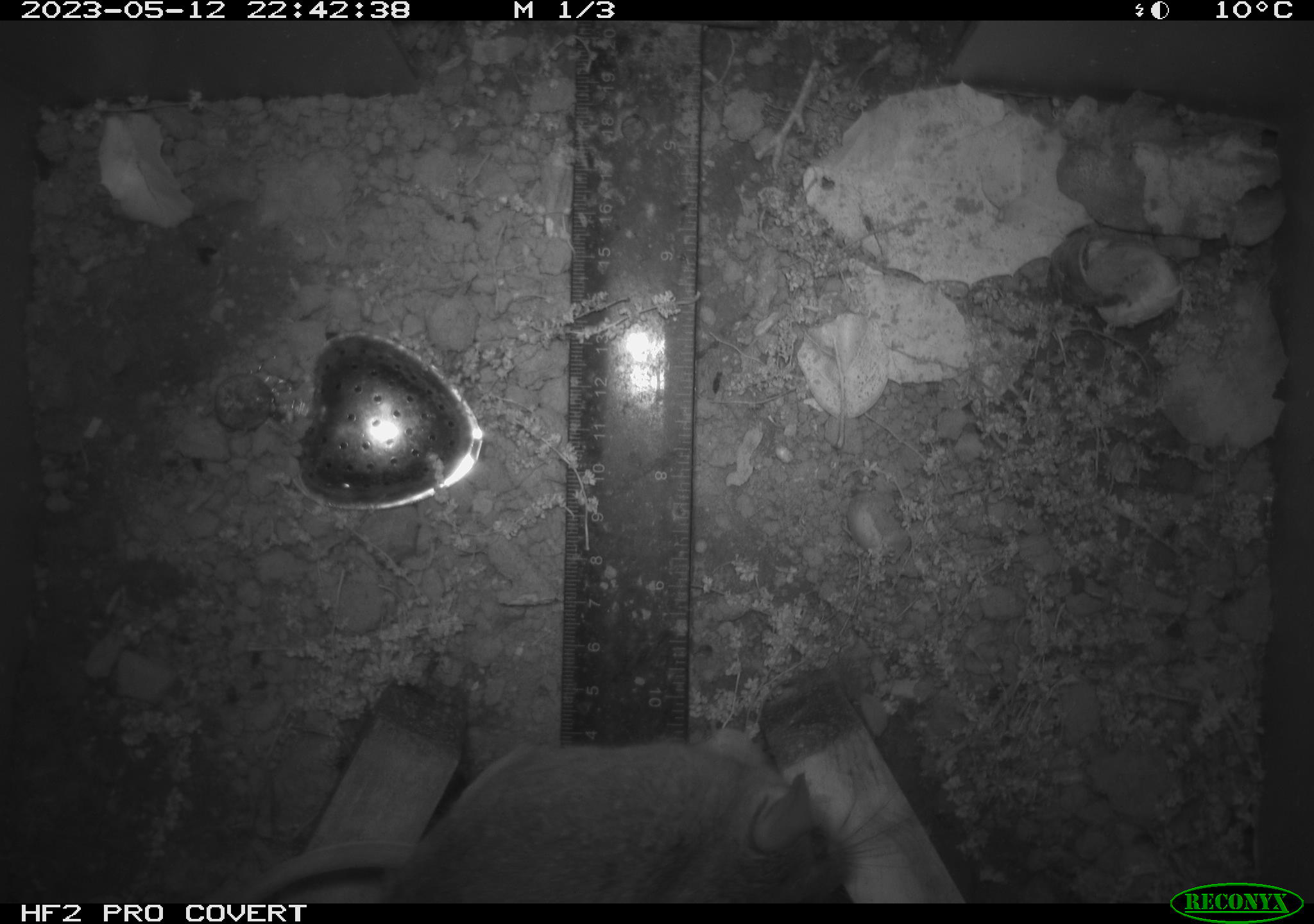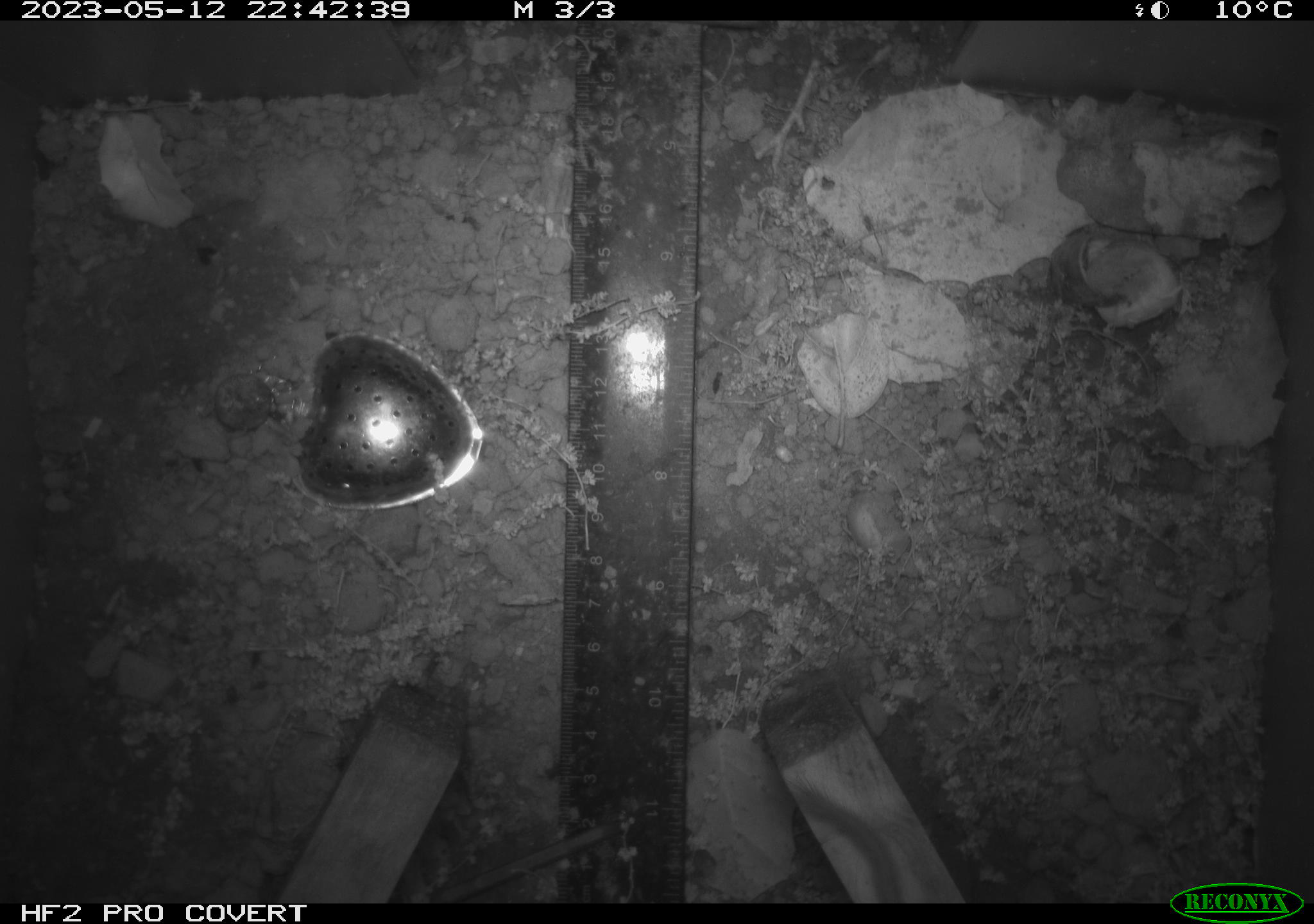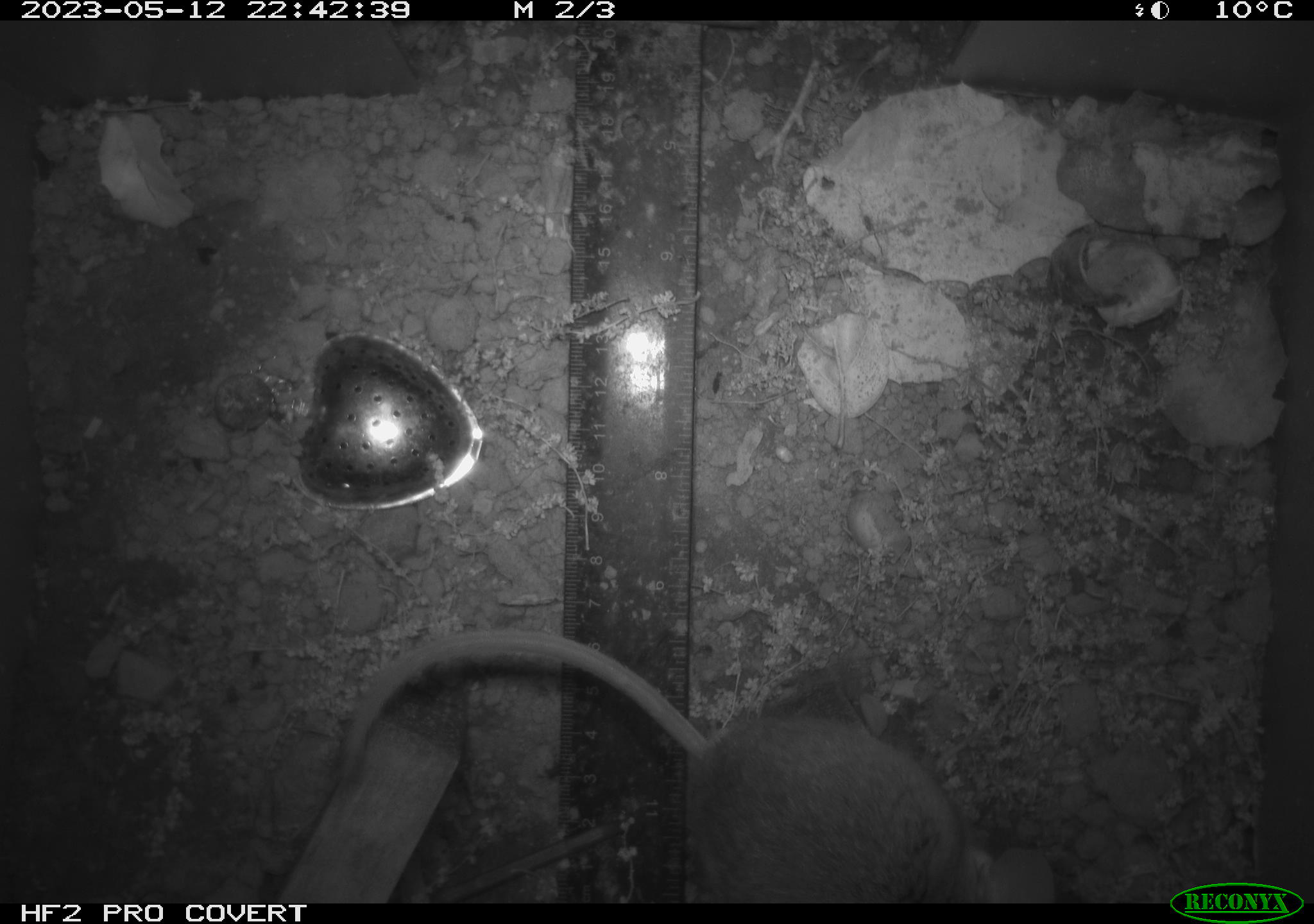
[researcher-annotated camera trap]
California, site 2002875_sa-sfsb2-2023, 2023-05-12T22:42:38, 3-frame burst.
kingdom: Animalia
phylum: Chordata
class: Mammalia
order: Rodentia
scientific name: Rodentia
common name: mouse species